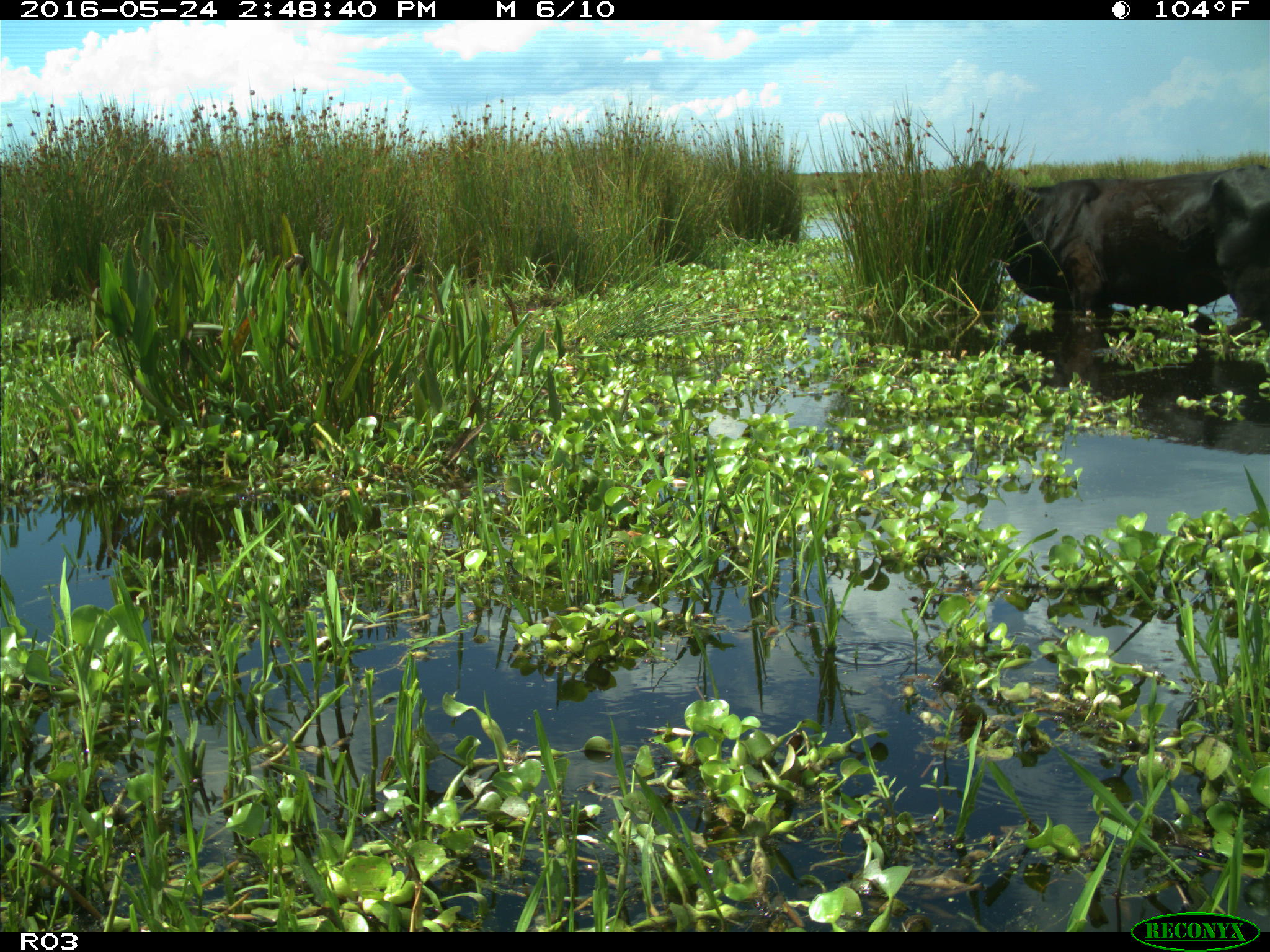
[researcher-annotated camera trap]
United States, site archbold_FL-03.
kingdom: Animalia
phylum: Chordata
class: Mammalia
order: Artiodactyla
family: Bovidae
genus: Bos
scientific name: Bos taurus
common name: domestic cow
Bos taurus (domestic cow).